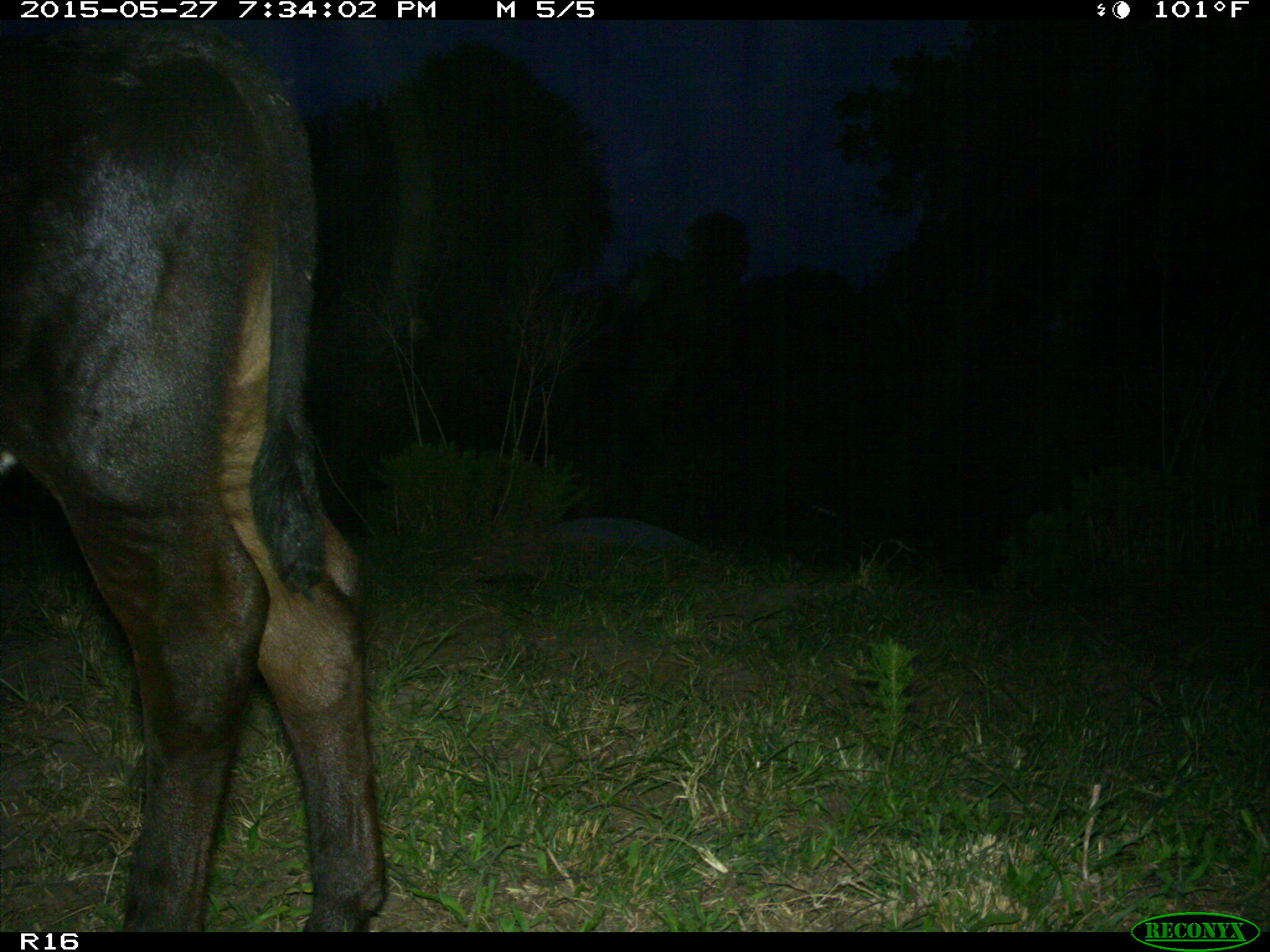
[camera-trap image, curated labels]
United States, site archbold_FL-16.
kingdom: Animalia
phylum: Chordata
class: Mammalia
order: Artiodactyla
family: Bovidae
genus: Bos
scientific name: Bos taurus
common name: domestic cow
Bos taurus (domestic cow).